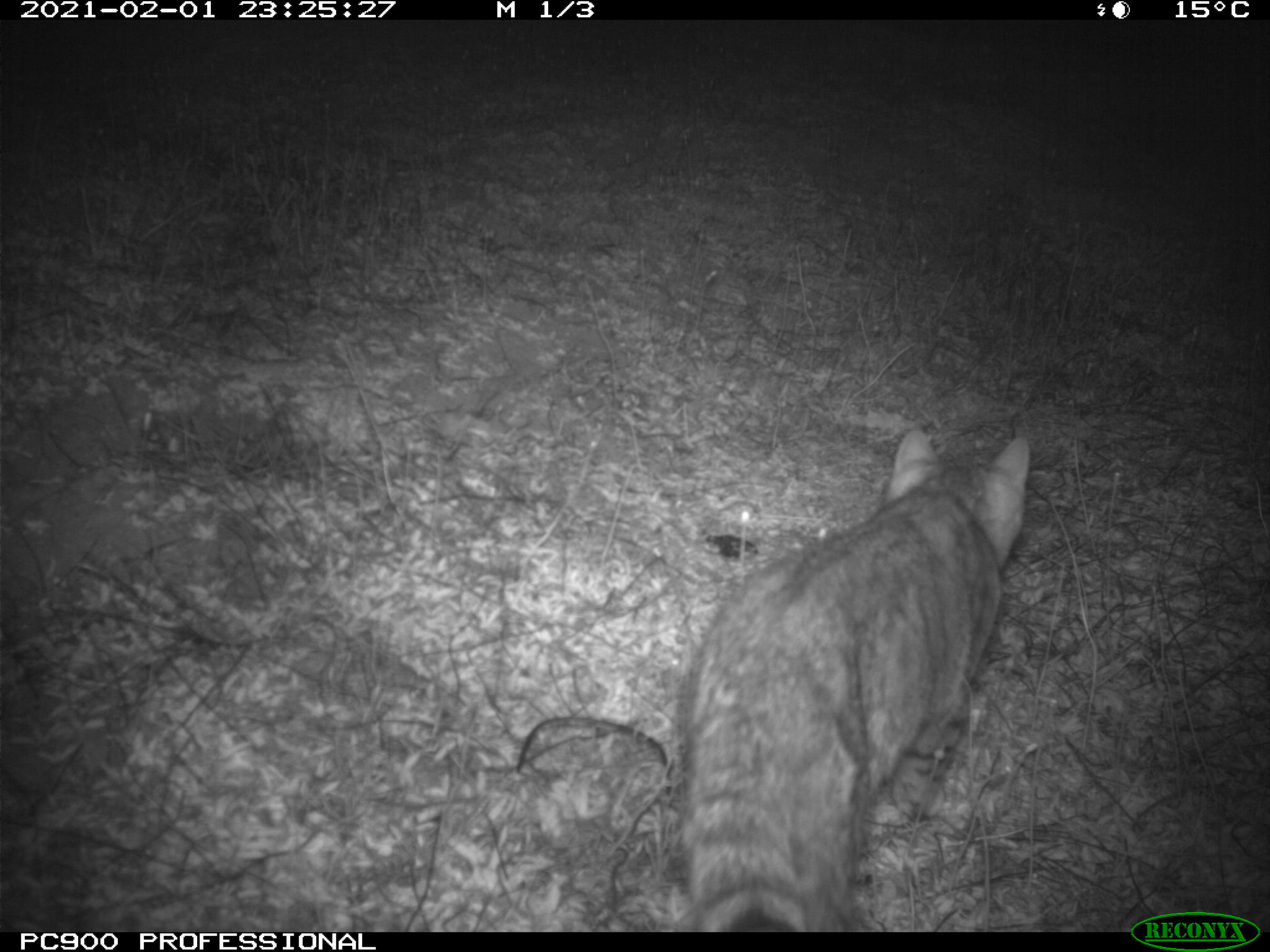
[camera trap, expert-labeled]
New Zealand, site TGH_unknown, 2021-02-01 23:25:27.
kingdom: Animalia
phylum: Chordata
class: Mammalia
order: Carnivora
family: Felidae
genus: Felis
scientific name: Felis catus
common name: domestic cat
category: cat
Cat (domestic cat) (Felis catus).